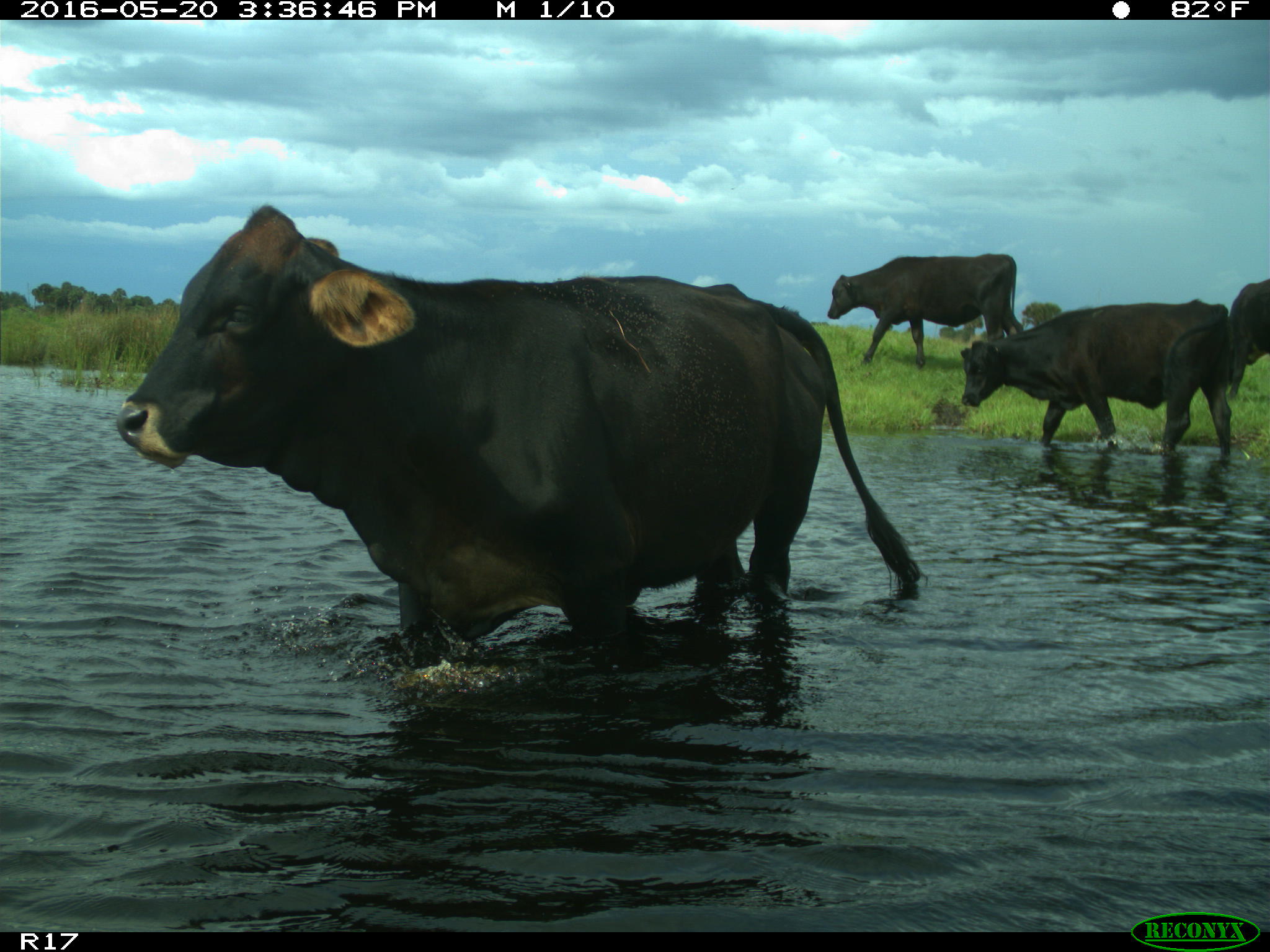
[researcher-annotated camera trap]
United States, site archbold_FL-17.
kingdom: Animalia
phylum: Chordata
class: Mammalia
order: Artiodactyla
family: Bovidae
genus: Bos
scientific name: Bos taurus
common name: domestic cow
Bos taurus (domestic cow).